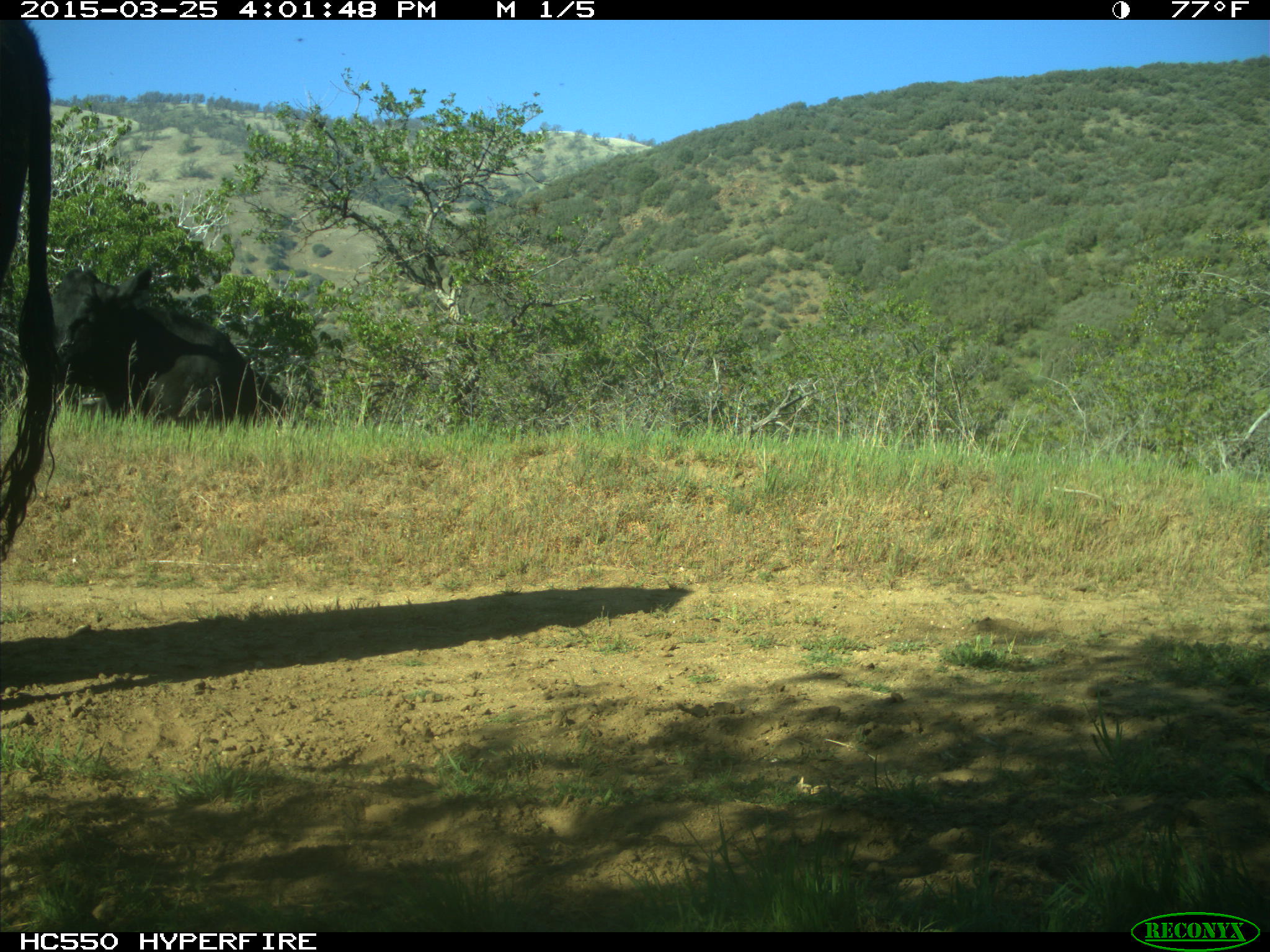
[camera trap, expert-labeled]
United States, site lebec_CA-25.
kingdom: Animalia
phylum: Chordata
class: Mammalia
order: Artiodactyla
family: Bovidae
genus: Bos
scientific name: Bos taurus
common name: domestic cow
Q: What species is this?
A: Bos taurus (domestic cow).